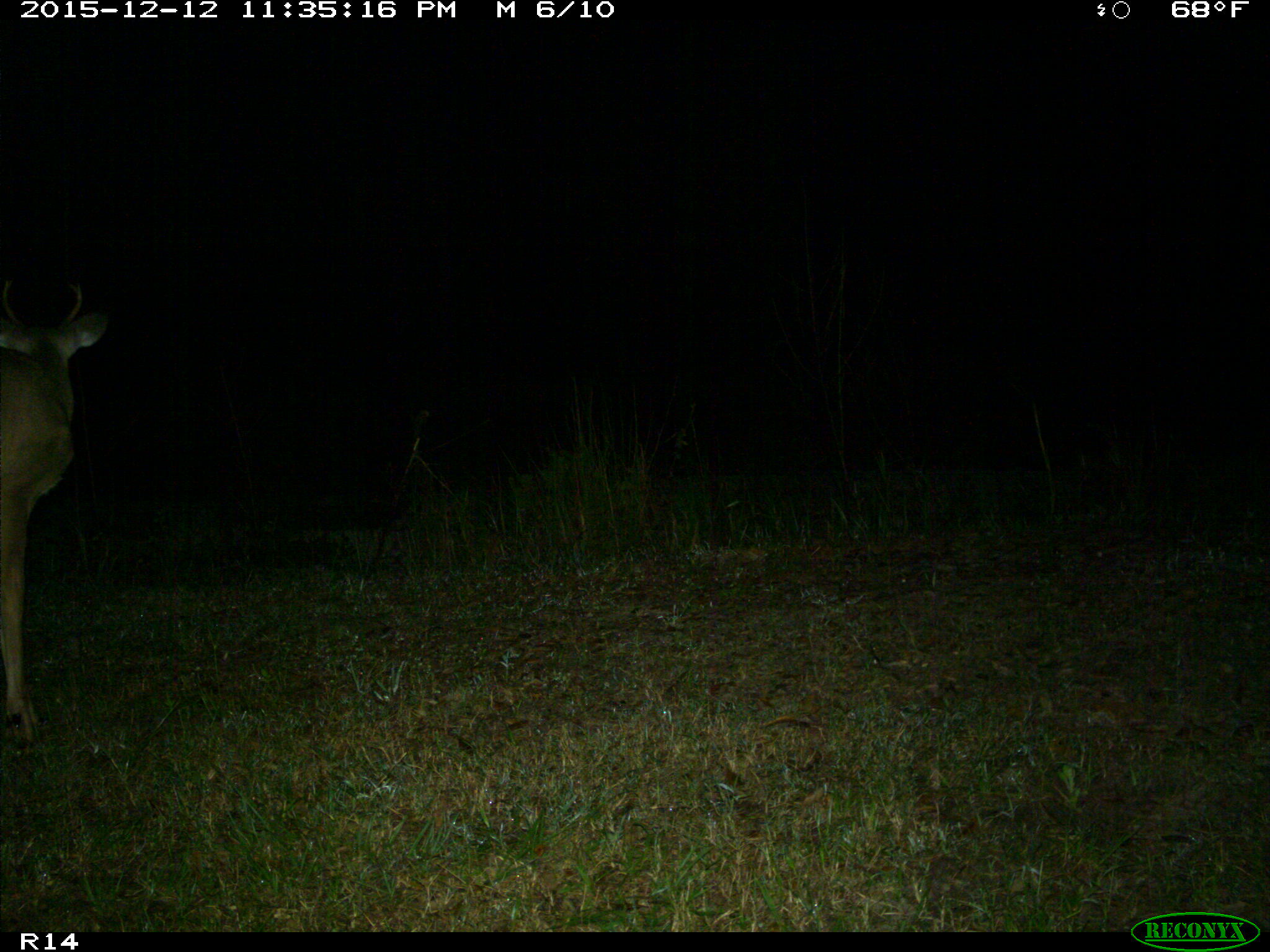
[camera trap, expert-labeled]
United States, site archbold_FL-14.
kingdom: Animalia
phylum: Chordata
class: Mammalia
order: Artiodactyla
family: Cervidae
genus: Odocoileus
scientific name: Odocoileus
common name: deer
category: unidentified deer